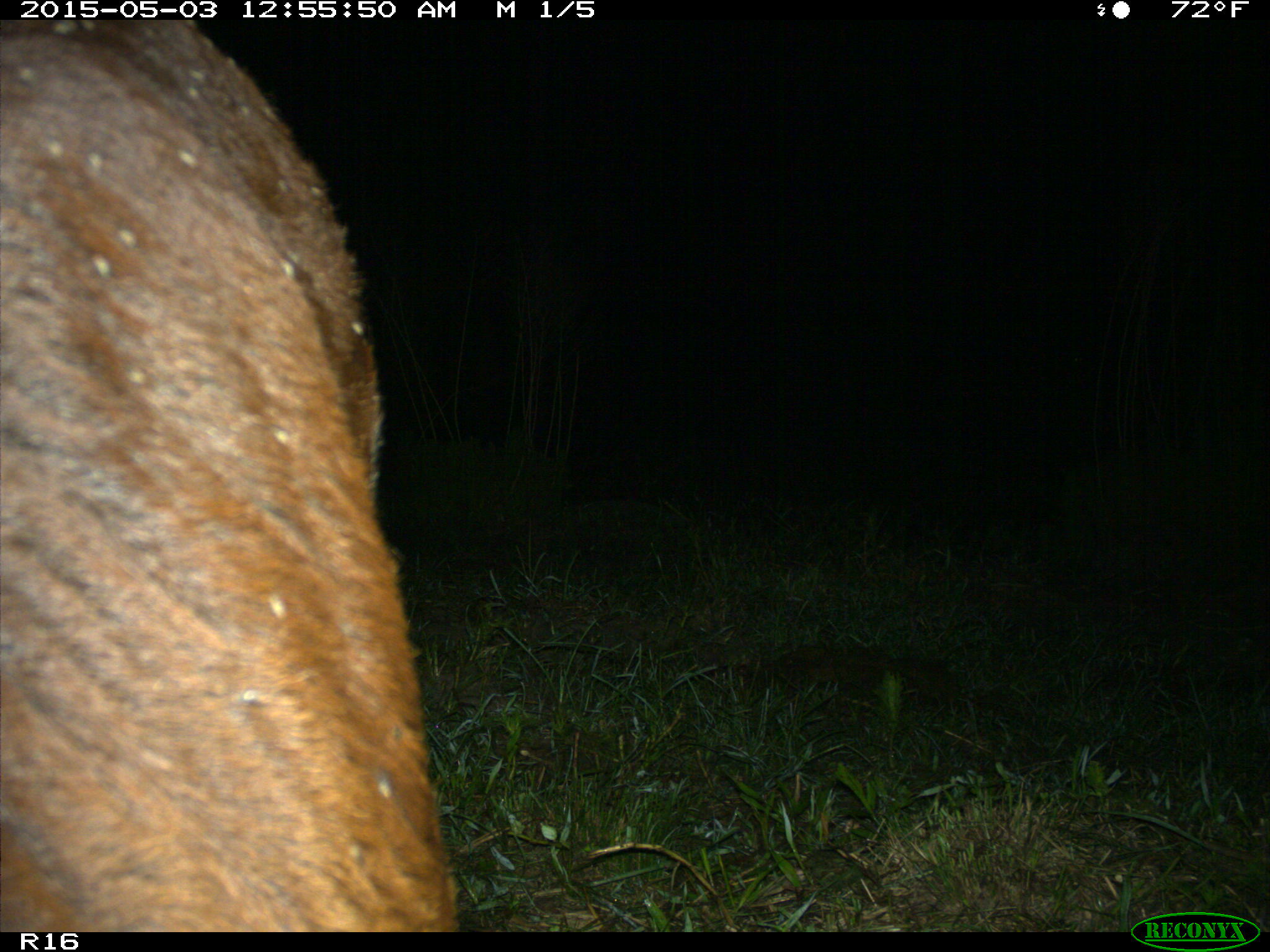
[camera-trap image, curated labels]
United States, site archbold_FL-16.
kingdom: Animalia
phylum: Chordata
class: Mammalia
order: Artiodactyla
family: Bovidae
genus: Bos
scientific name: Bos taurus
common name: domestic cow